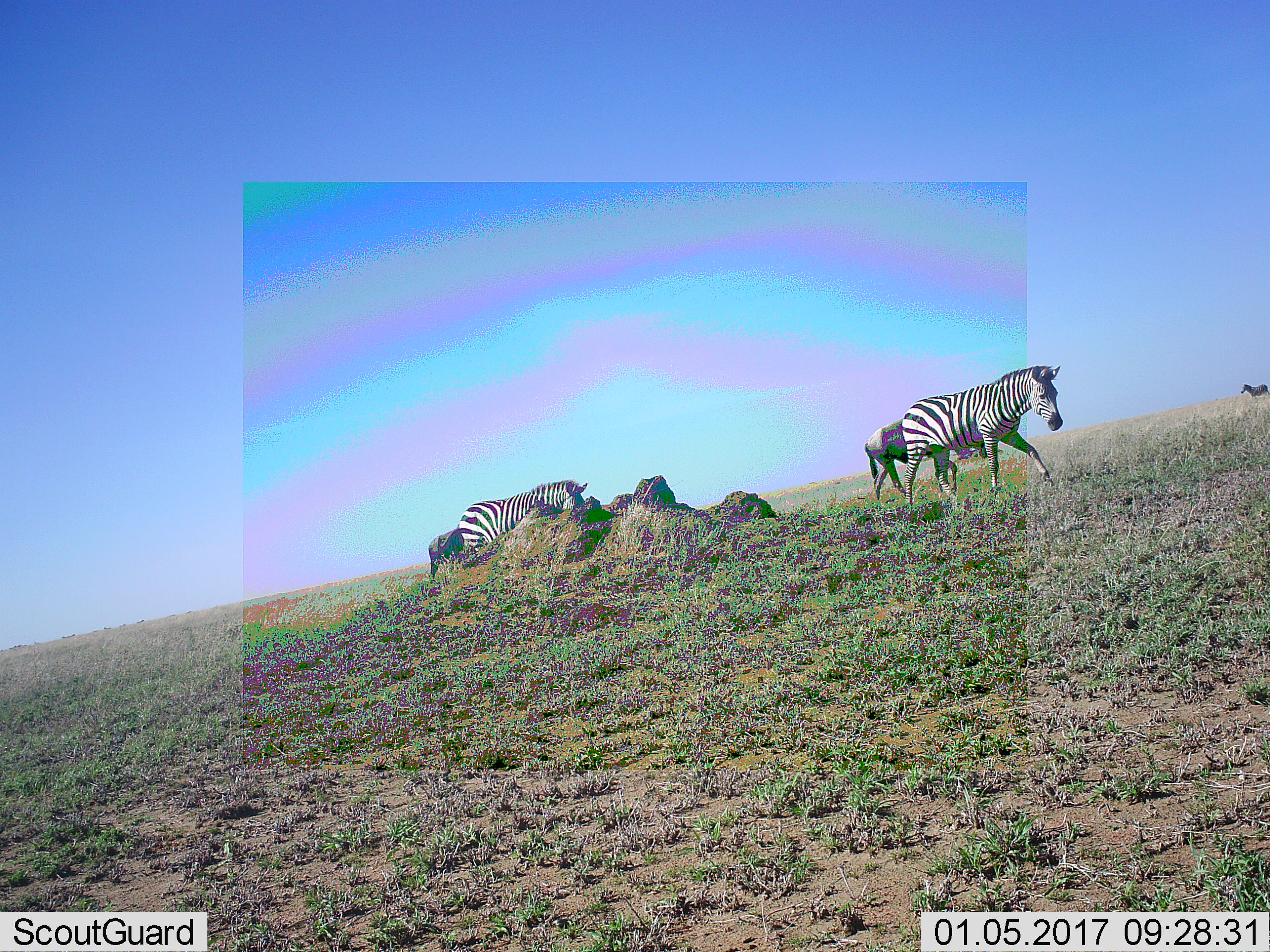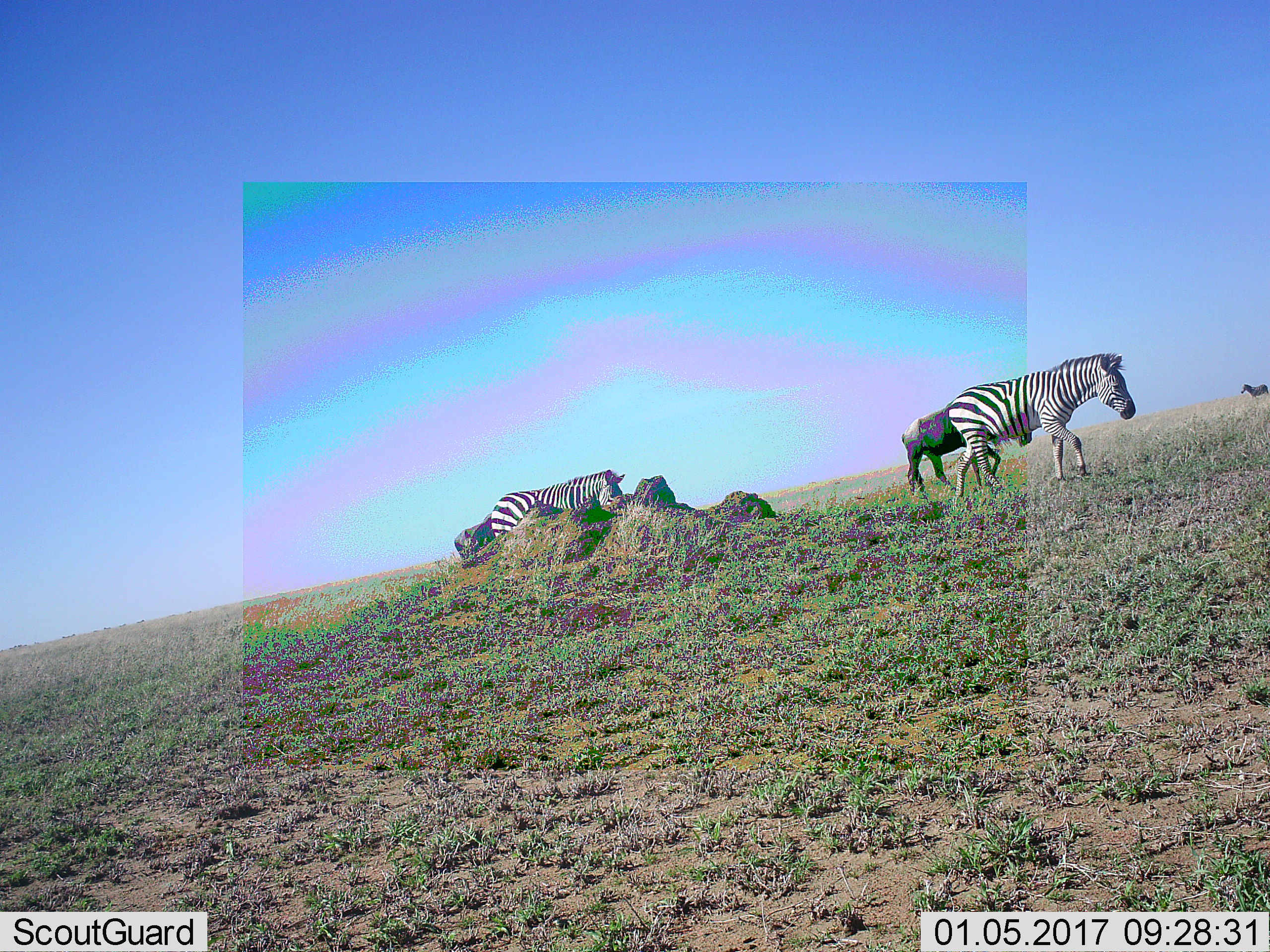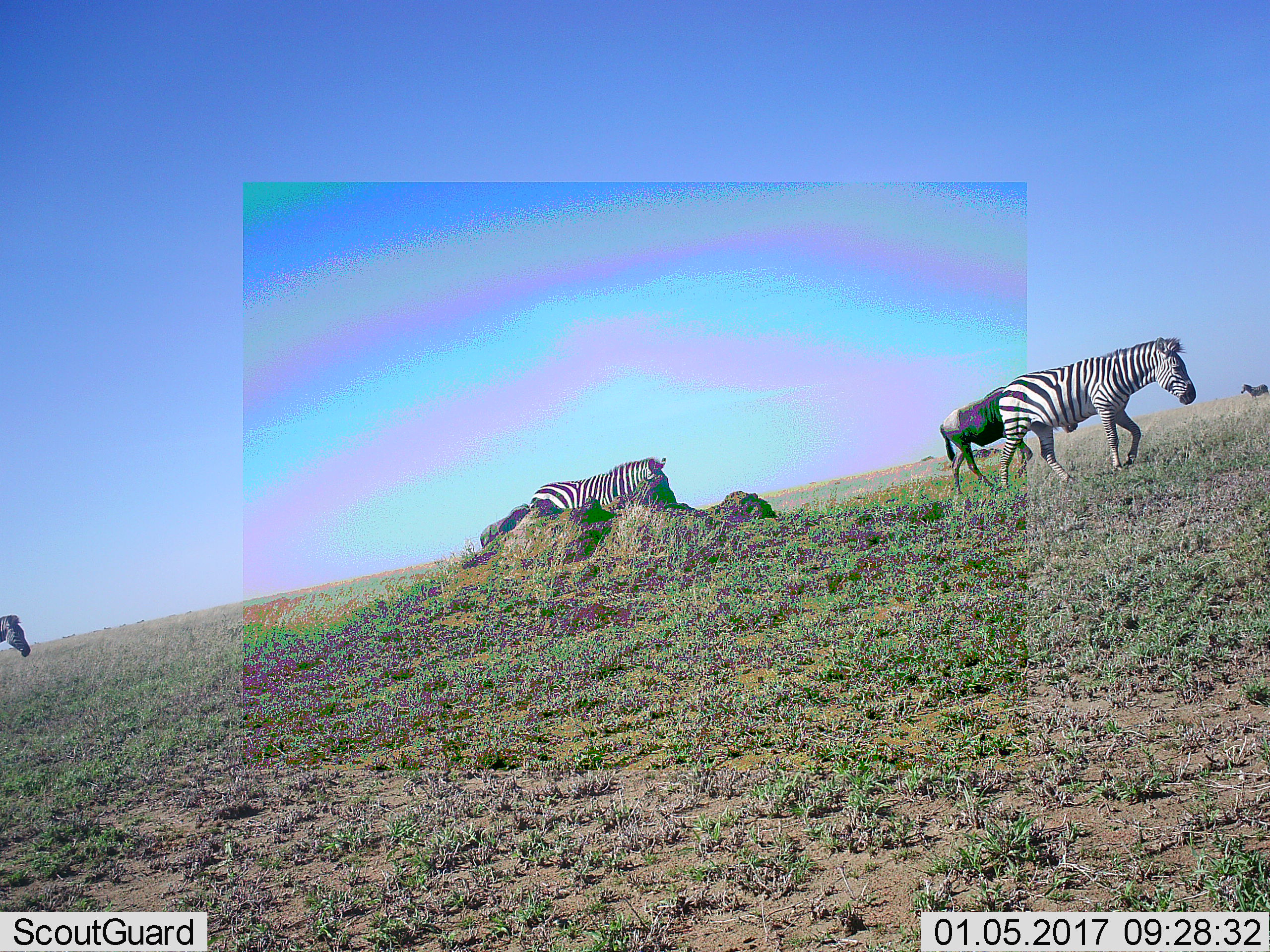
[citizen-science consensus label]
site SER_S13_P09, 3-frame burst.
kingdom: Animalia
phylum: Chordata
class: Mammalia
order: Perissodactyla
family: Equidae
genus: Equus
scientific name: Equus quagga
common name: plains zebra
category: zebraplains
Zebraplains (plains zebra) (Equus quagga), count 4. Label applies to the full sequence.